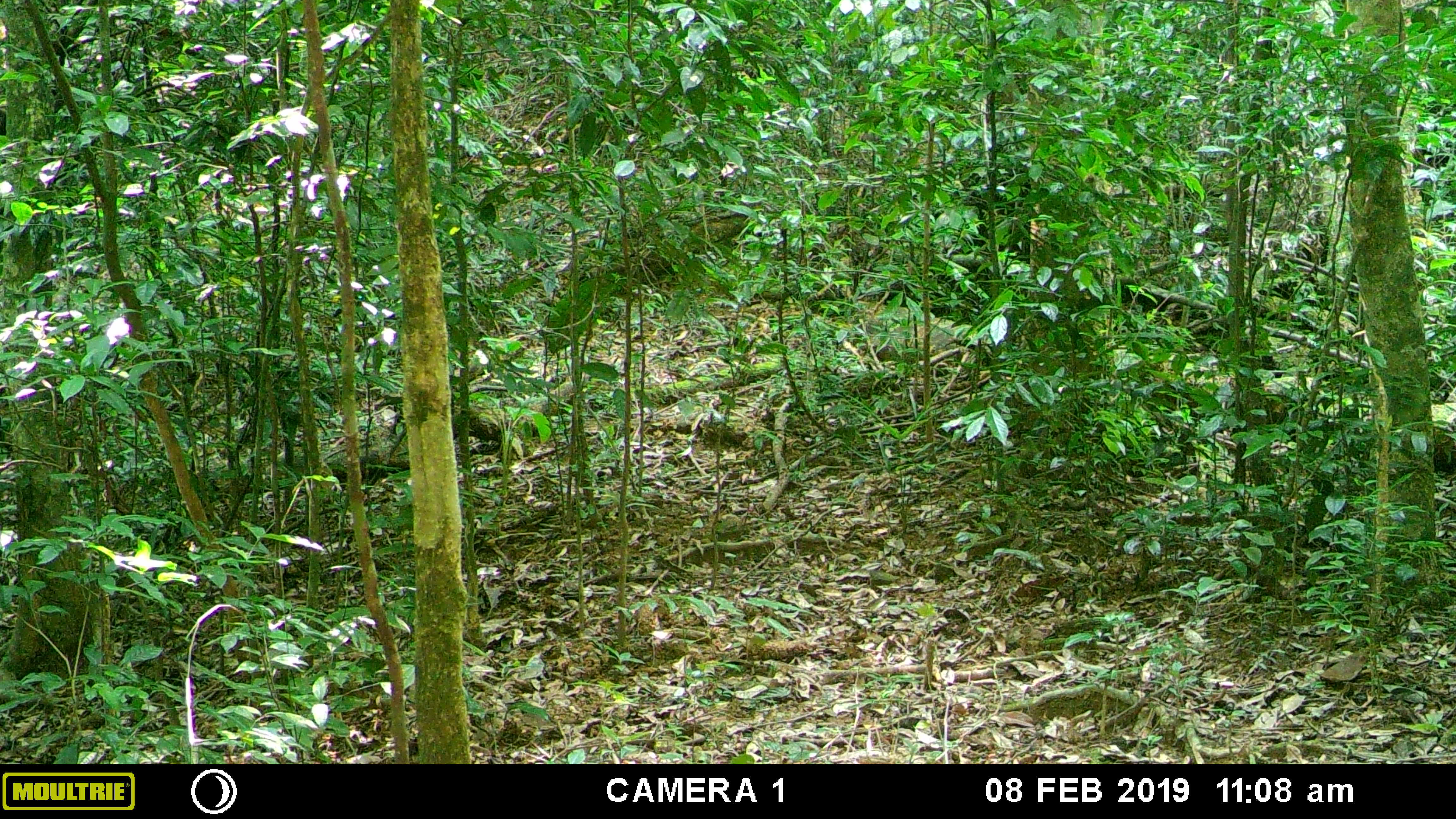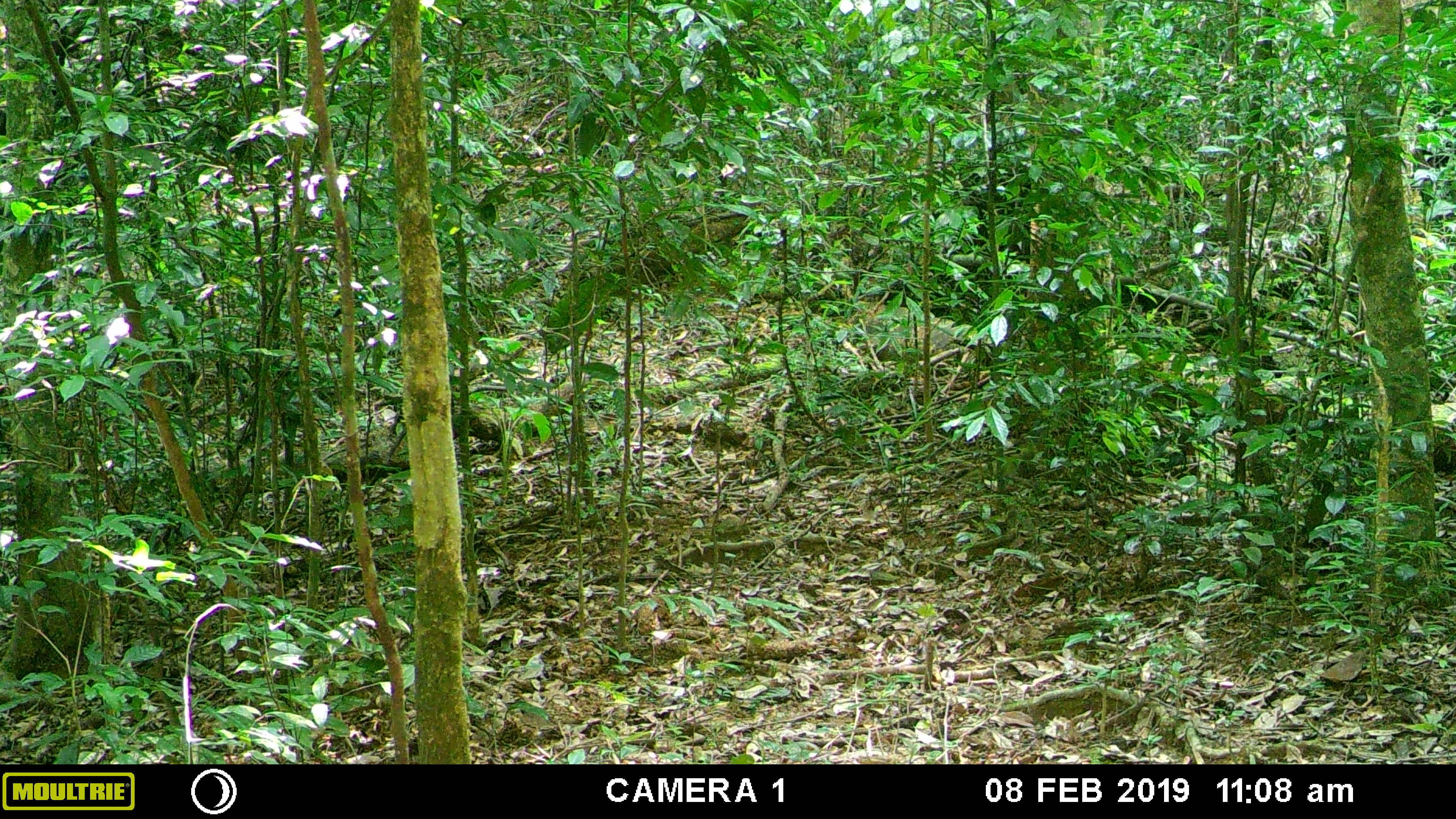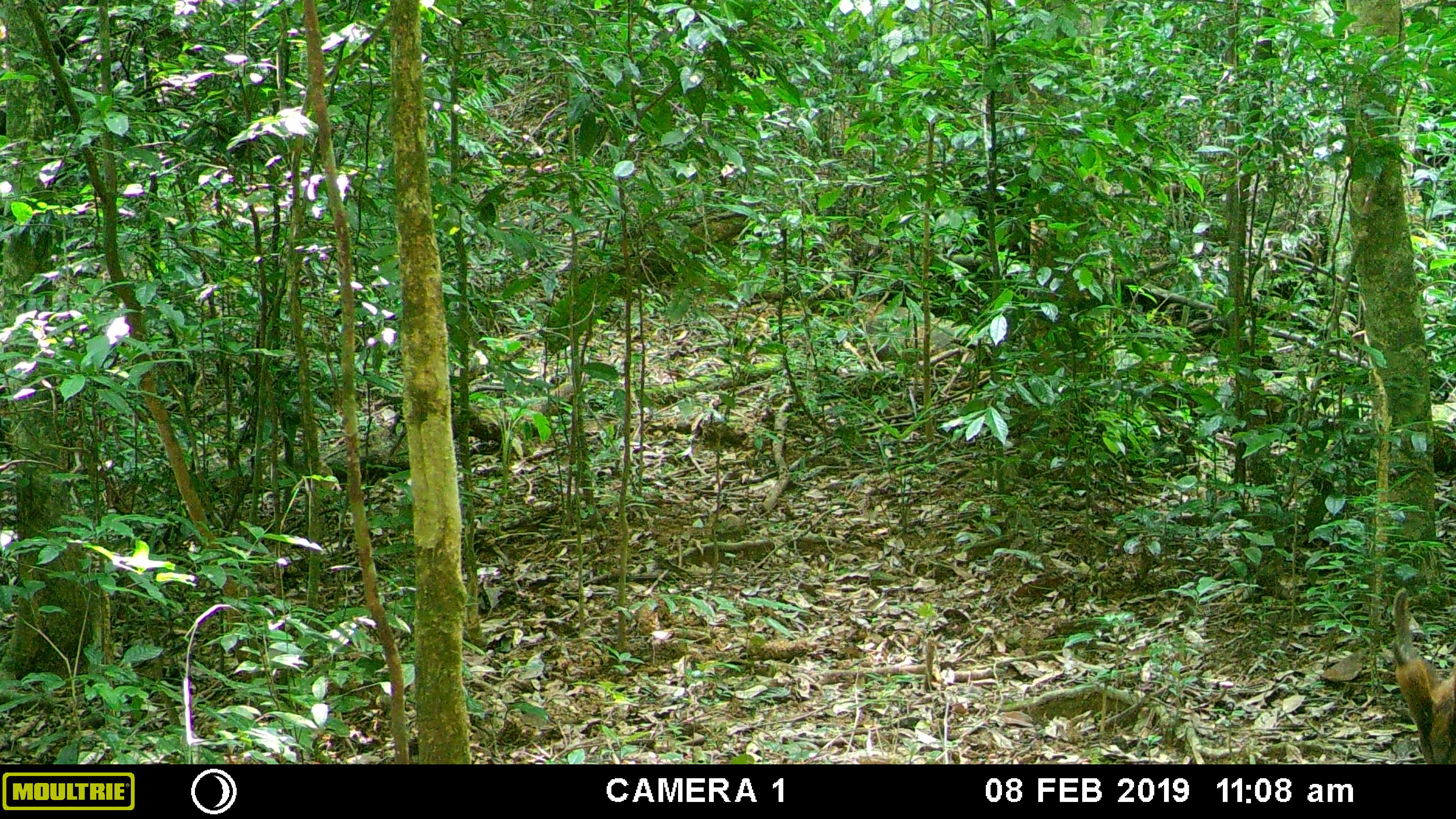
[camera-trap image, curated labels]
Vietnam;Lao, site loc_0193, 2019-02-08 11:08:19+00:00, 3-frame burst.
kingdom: Animalia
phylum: Chordata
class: Mammalia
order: Artiodactyla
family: Cervidae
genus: Muntiacus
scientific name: Muntiacus vuquangensis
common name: large-antlered muntjac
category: large antlered muntjac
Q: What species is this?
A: Large antlered muntjac (large-antlered muntjac) (Muntiacus vuquangensis).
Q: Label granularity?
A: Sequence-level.